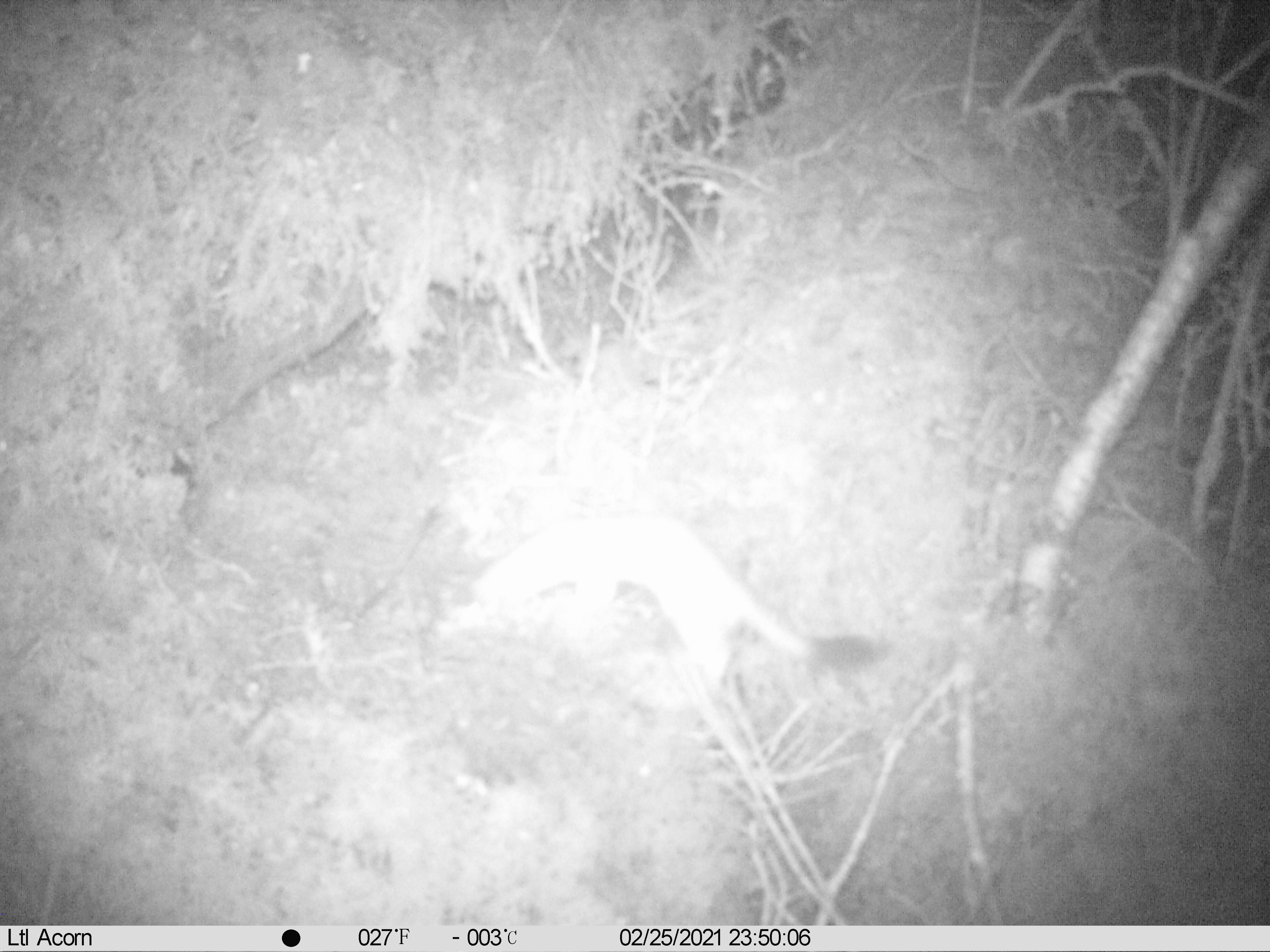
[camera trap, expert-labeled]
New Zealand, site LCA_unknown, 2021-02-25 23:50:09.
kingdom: Animalia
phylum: Chordata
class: Mammalia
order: Carnivora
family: Mustelidae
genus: Mustela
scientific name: Mustela erminea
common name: stoat